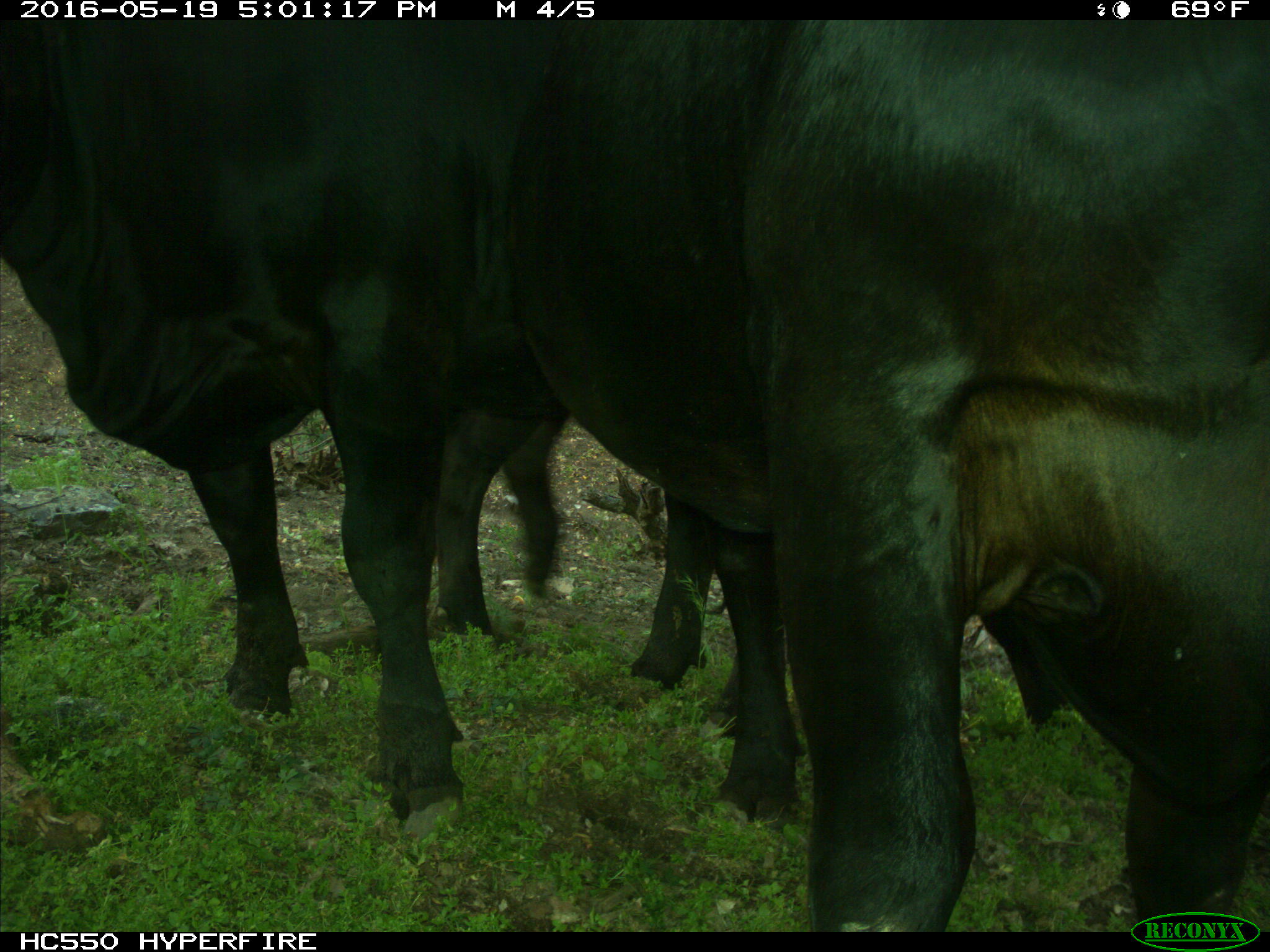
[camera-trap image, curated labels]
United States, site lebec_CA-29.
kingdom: Animalia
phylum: Chordata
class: Mammalia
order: Artiodactyla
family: Bovidae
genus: Bos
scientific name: Bos taurus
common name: domestic cow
Bos taurus (domestic cow).